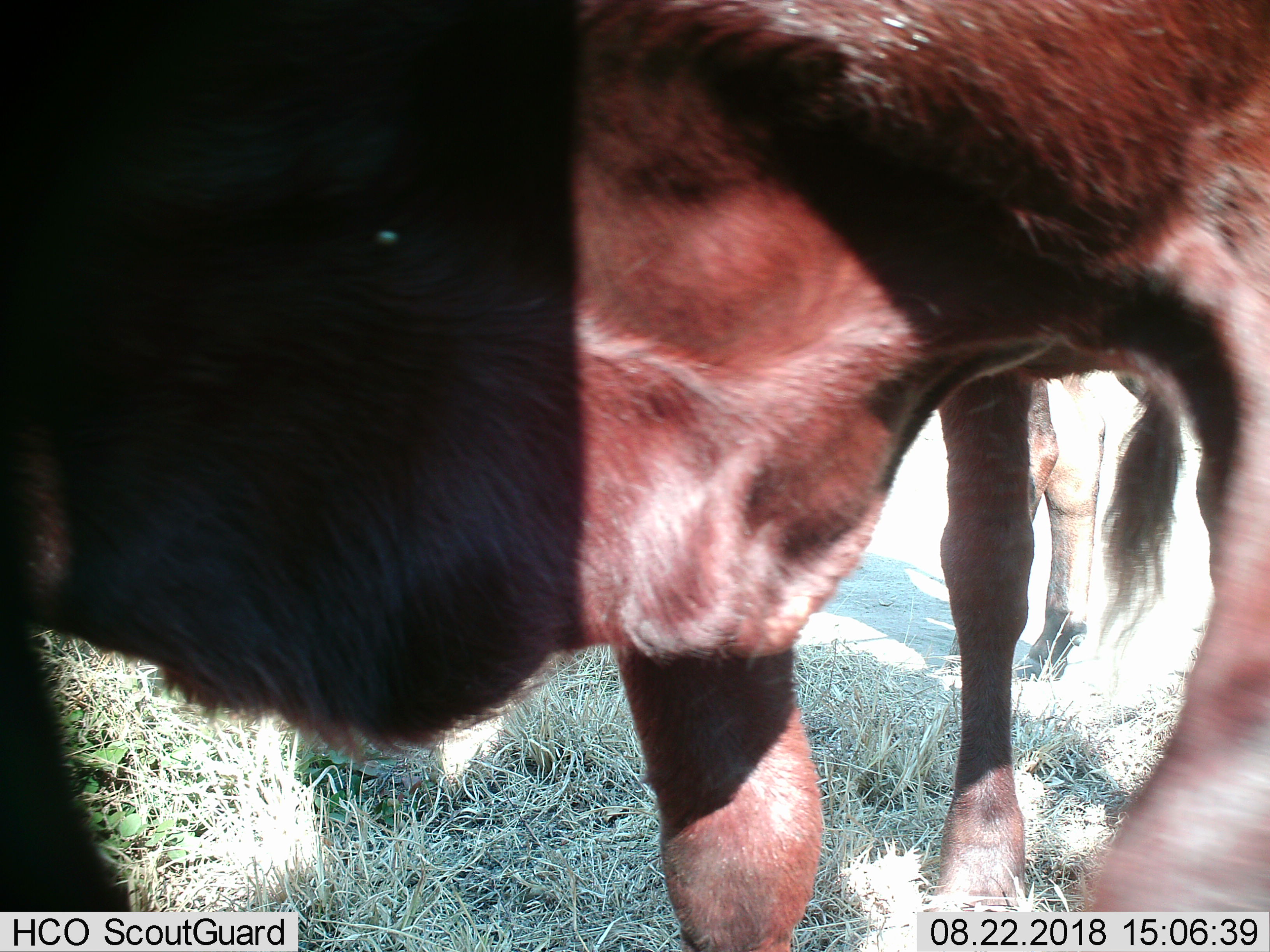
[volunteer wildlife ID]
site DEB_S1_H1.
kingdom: Animalia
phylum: Chordata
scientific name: Vertebrata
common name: domestic animal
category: domesticanimal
Domesticanimal (domestic animal) (Vertebrata), count 2. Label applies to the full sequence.